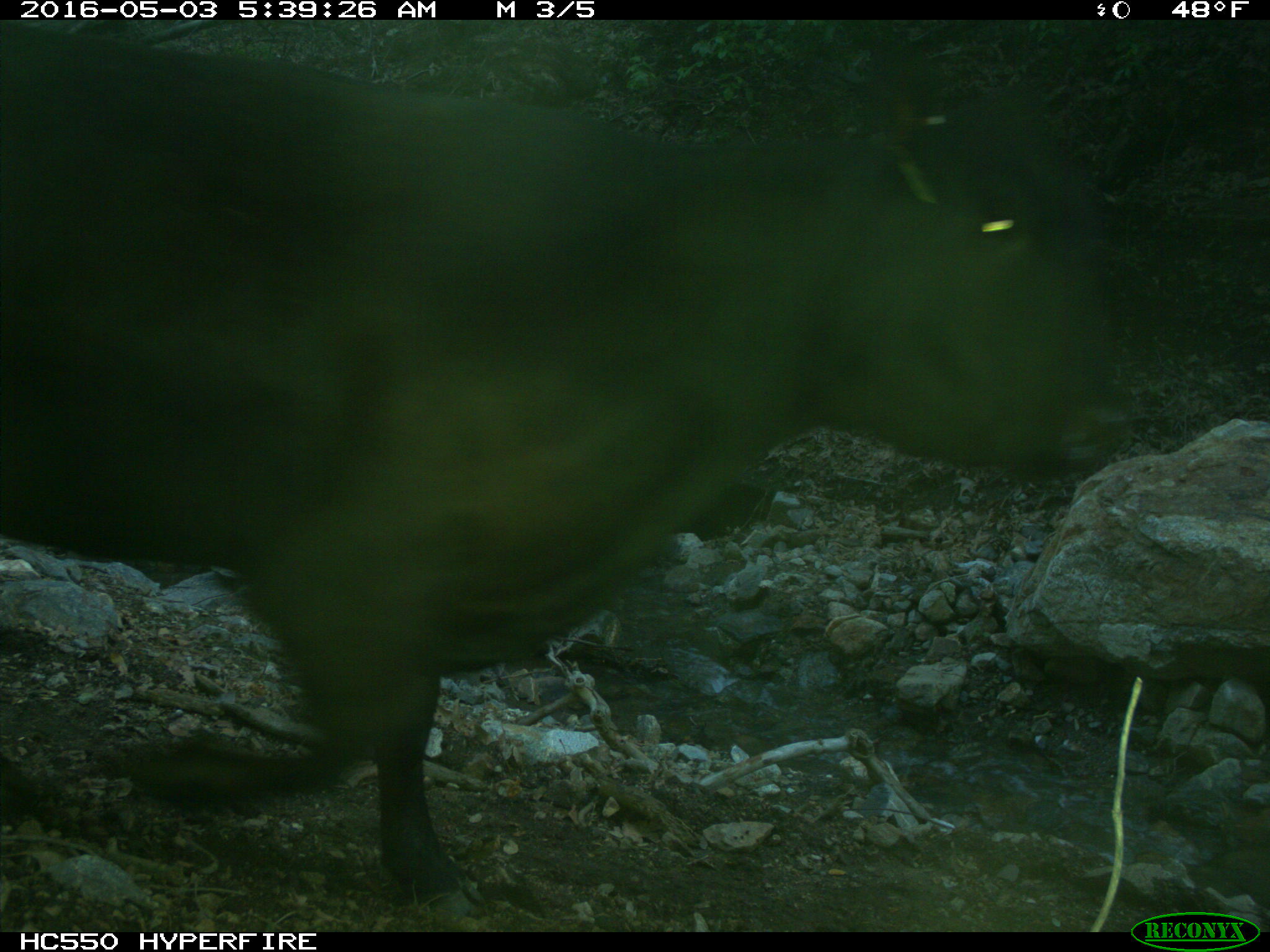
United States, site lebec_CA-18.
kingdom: Animalia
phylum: Chordata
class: Mammalia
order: Artiodactyla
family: Bovidae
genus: Bos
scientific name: Bos taurus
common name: domestic cow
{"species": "Bos taurus (domestic cow)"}